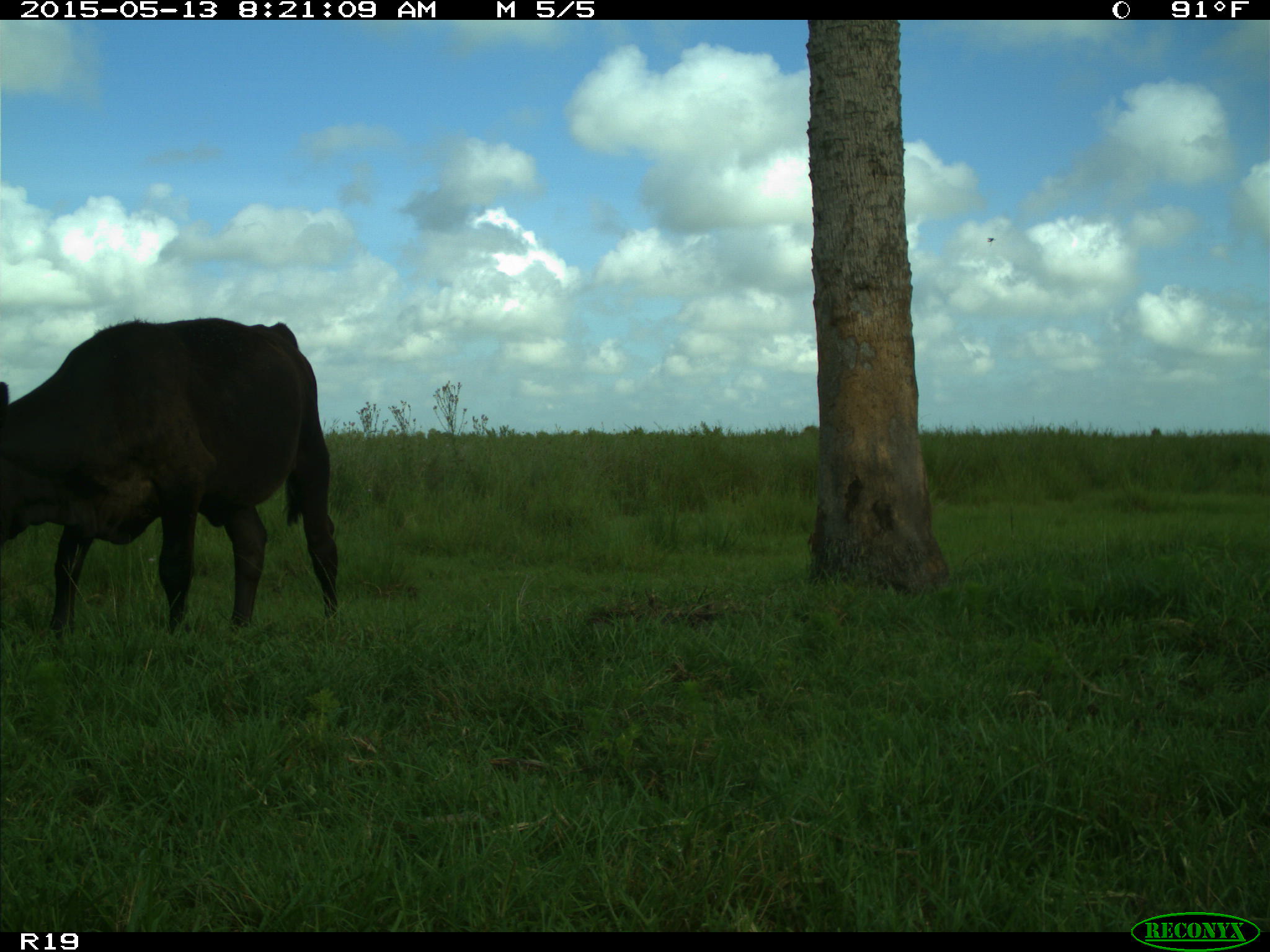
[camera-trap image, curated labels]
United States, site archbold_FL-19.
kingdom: Animalia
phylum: Chordata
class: Mammalia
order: Artiodactyla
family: Bovidae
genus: Bos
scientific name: Bos taurus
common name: domestic cow